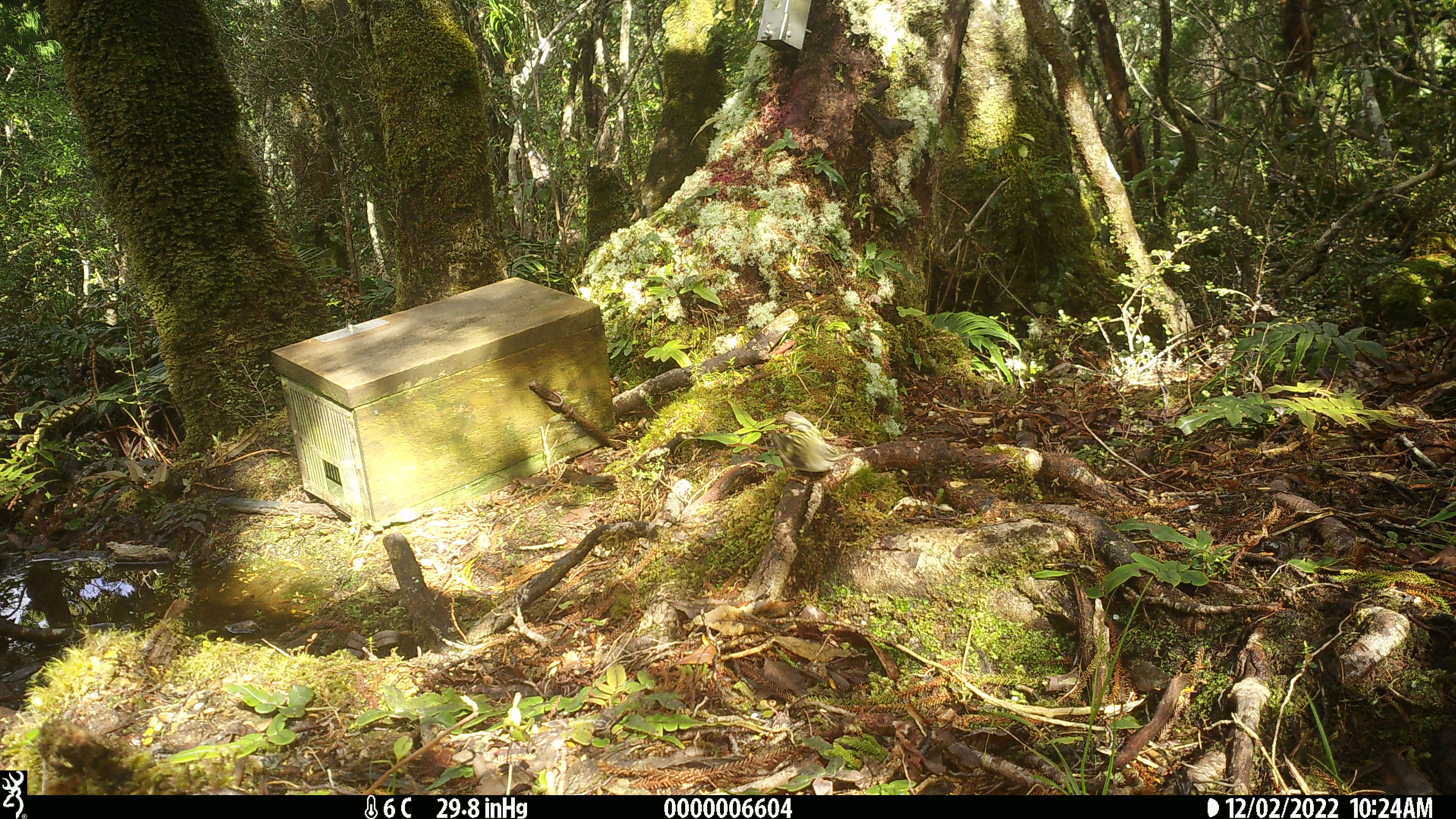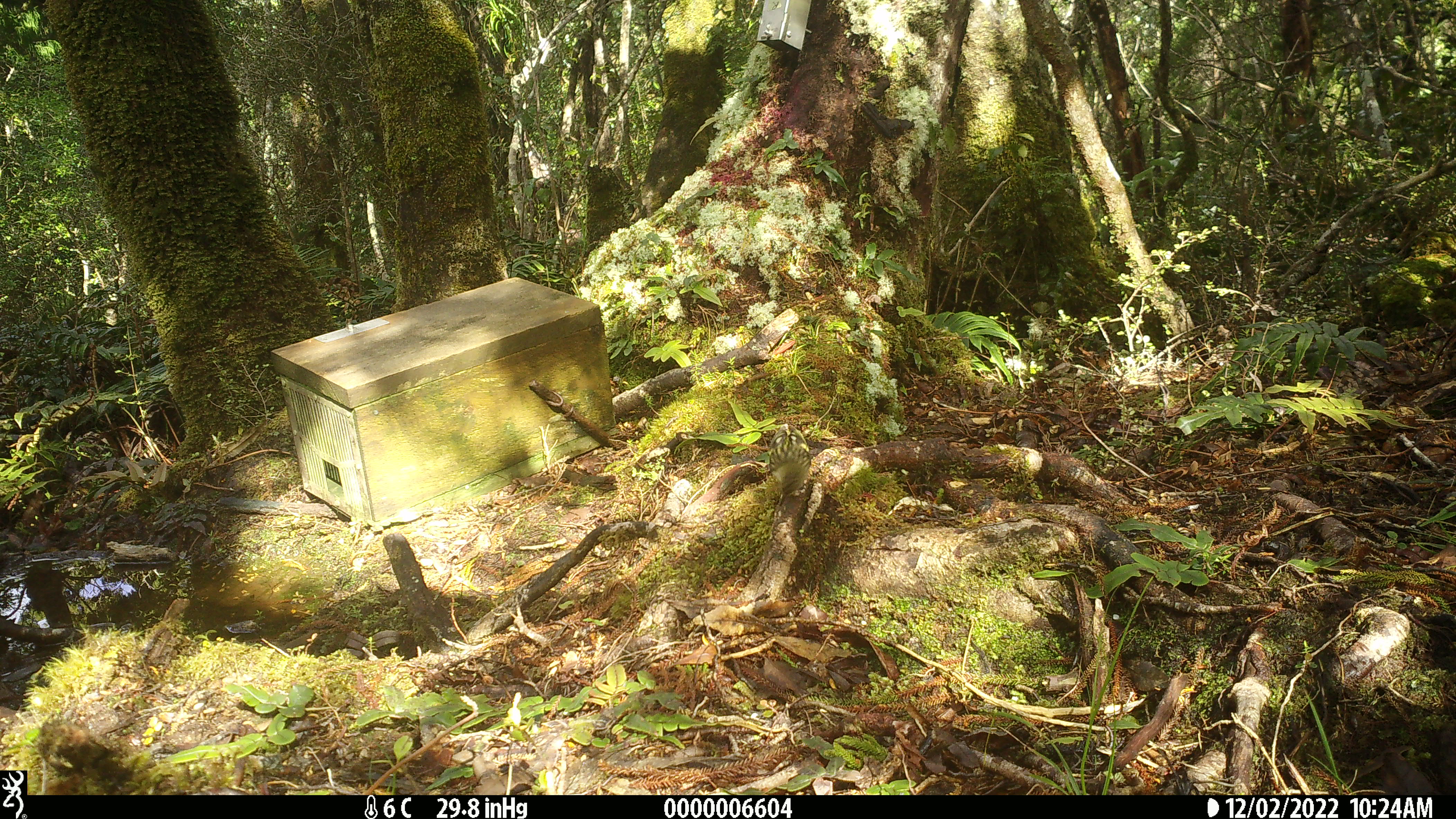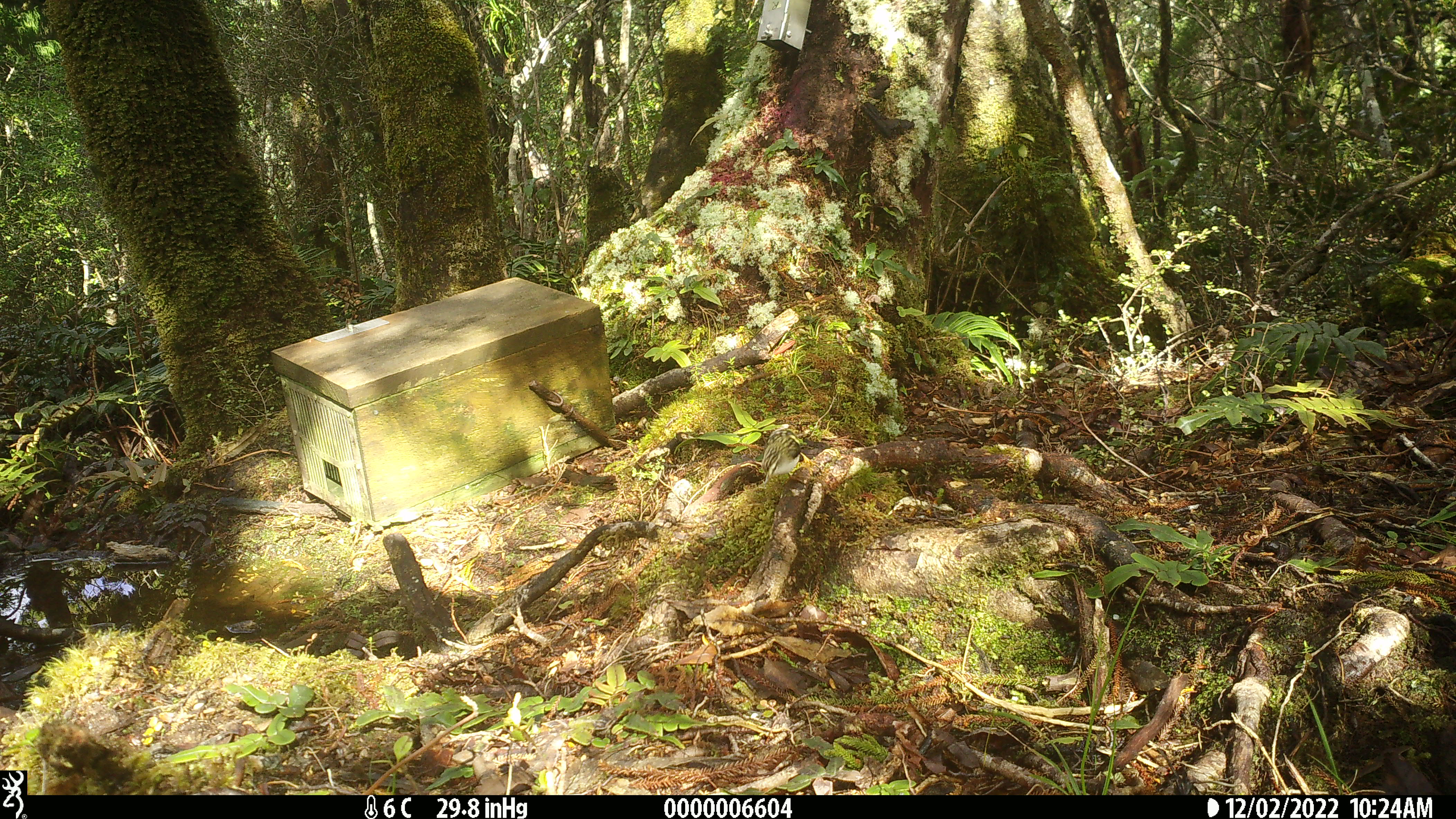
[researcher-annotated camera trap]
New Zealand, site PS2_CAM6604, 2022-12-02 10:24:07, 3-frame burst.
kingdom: Animalia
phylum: Chordata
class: Aves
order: Passeriformes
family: Acanthisittidae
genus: Acanthisitta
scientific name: Acanthisitta chloris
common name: rifleman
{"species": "rifleman (Acanthisitta chloris)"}